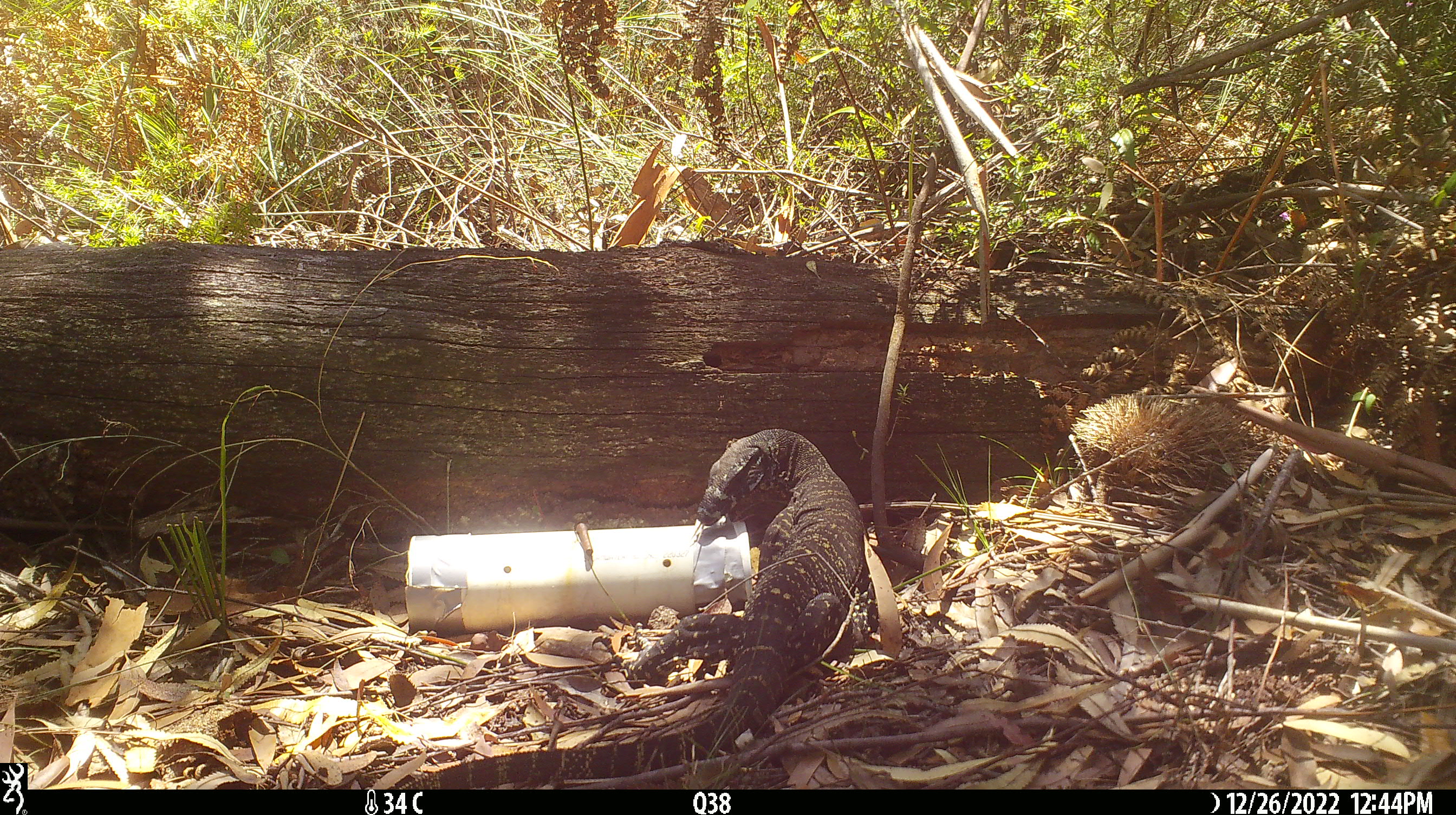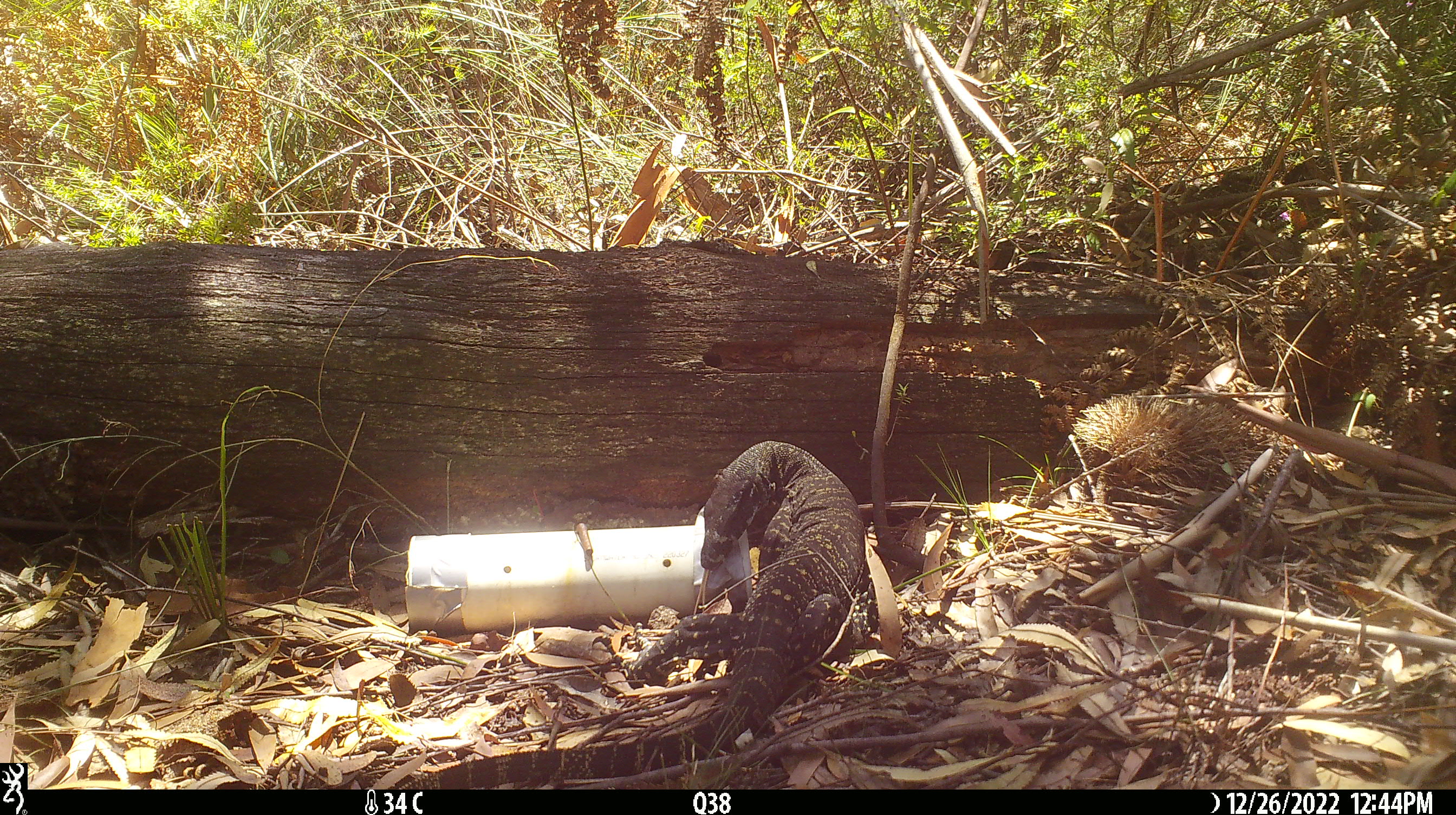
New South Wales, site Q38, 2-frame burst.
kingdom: Animalia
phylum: Chordata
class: Reptilia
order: Squamata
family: Varanidae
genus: Varanus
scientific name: Varanus varius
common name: lace monitor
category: goanna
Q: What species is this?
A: Goanna (lace monitor) (Varanus varius).